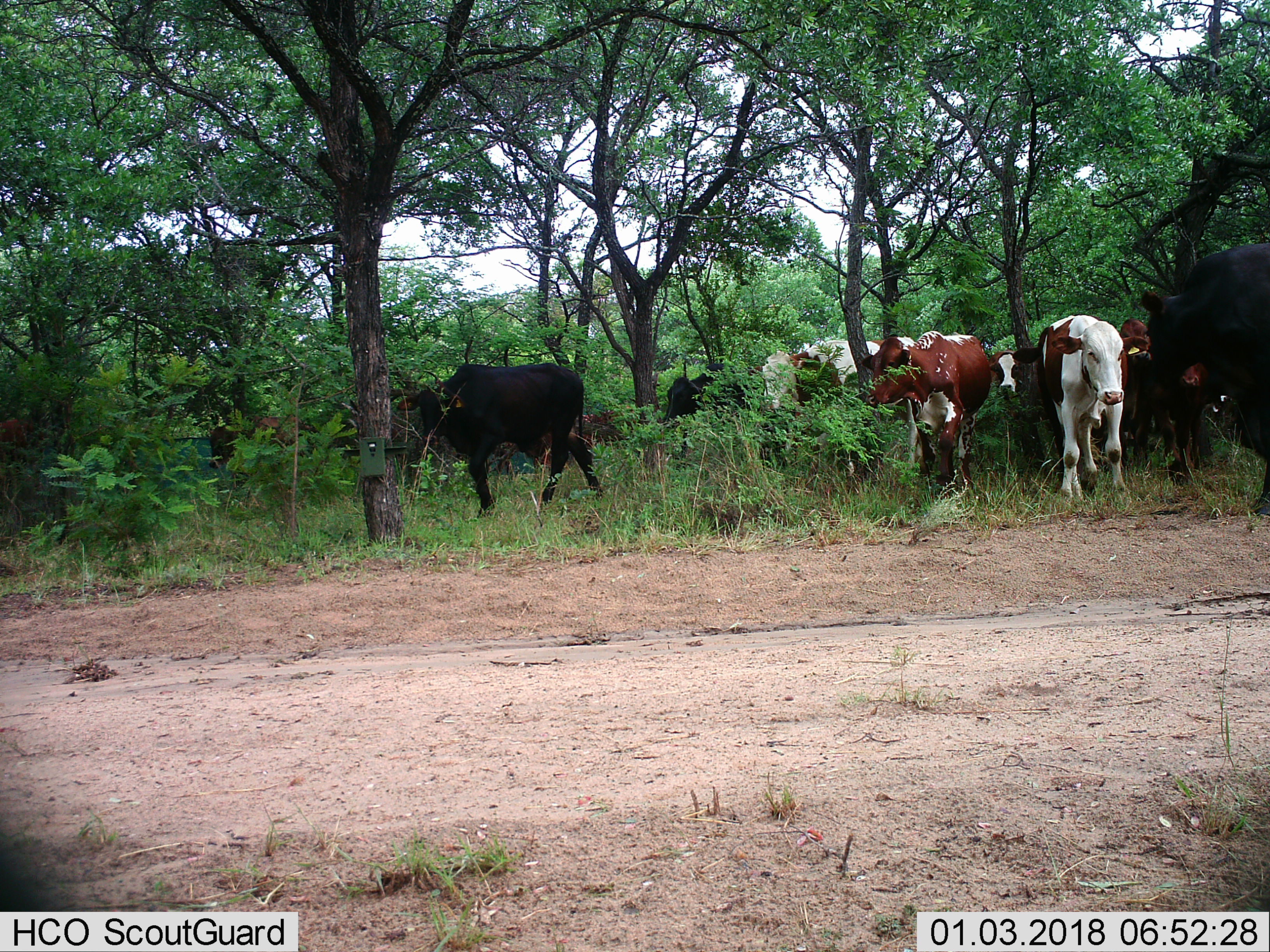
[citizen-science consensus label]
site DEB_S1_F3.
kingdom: Animalia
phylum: Chordata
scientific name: Vertebrata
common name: domestic animal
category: domesticanimal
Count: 10.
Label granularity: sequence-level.